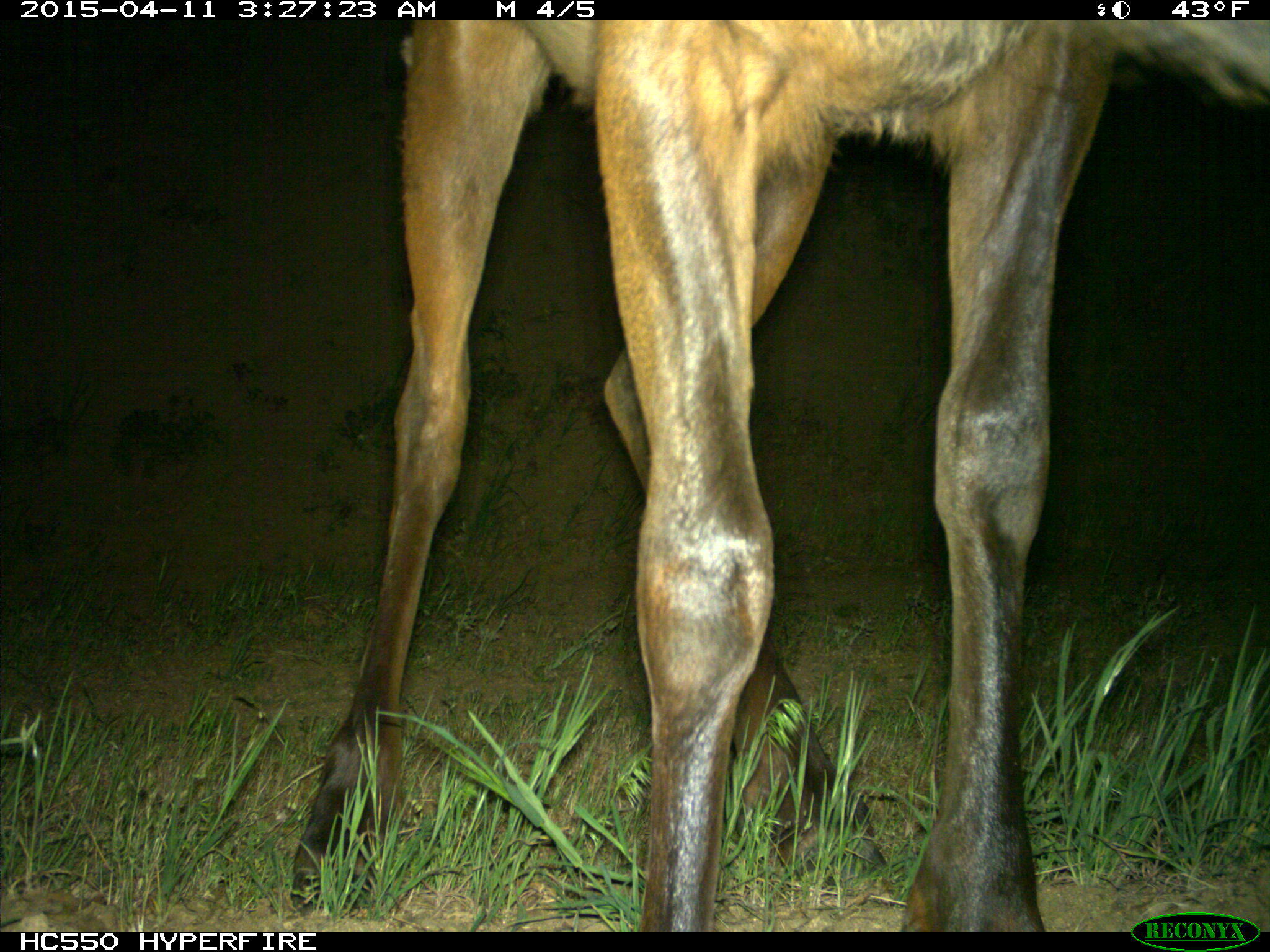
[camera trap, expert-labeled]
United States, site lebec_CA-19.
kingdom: Animalia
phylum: Chordata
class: Mammalia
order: Artiodactyla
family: Cervidae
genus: Cervus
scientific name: Cervus canadensis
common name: elk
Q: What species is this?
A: Cervus canadensis (elk).